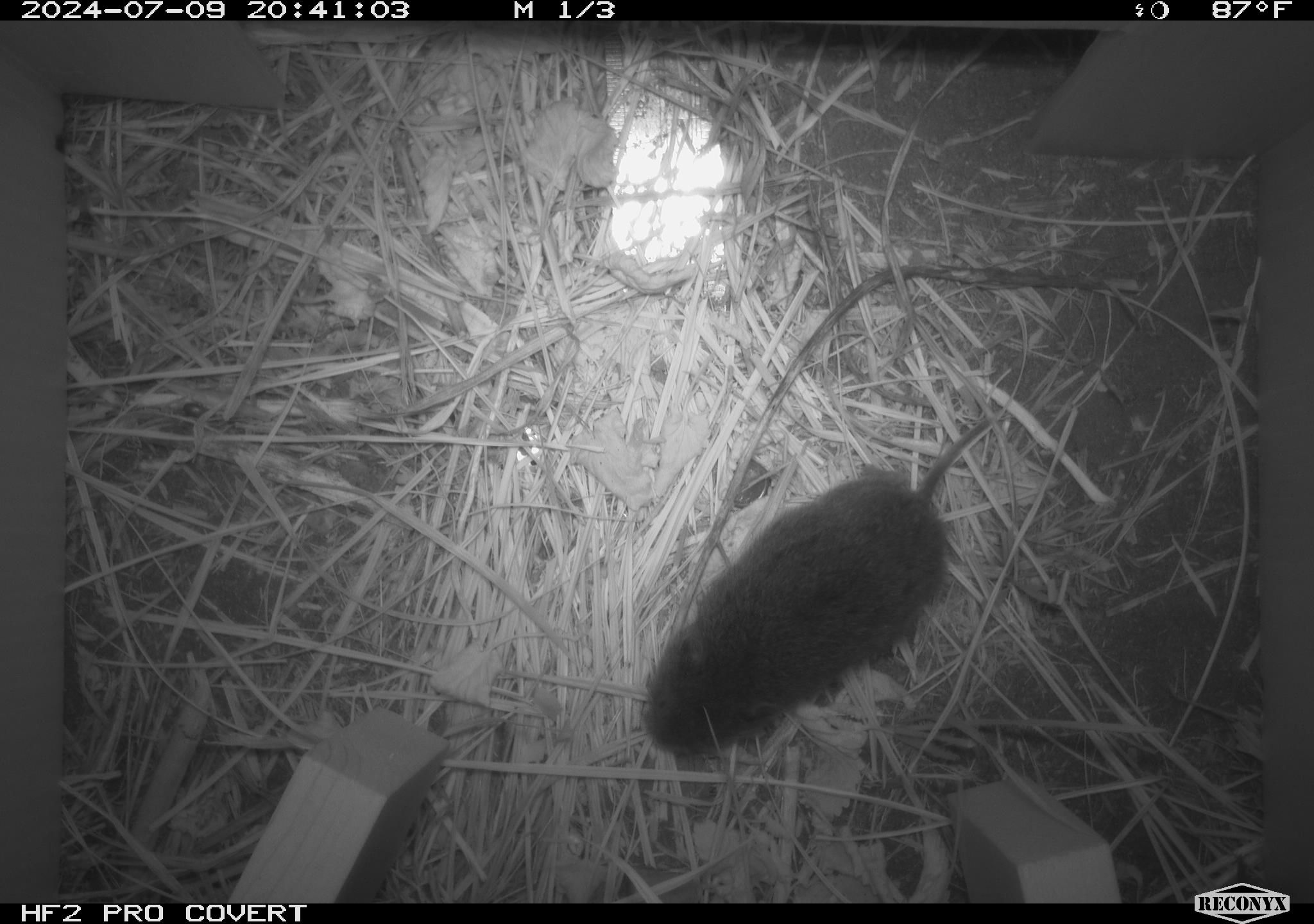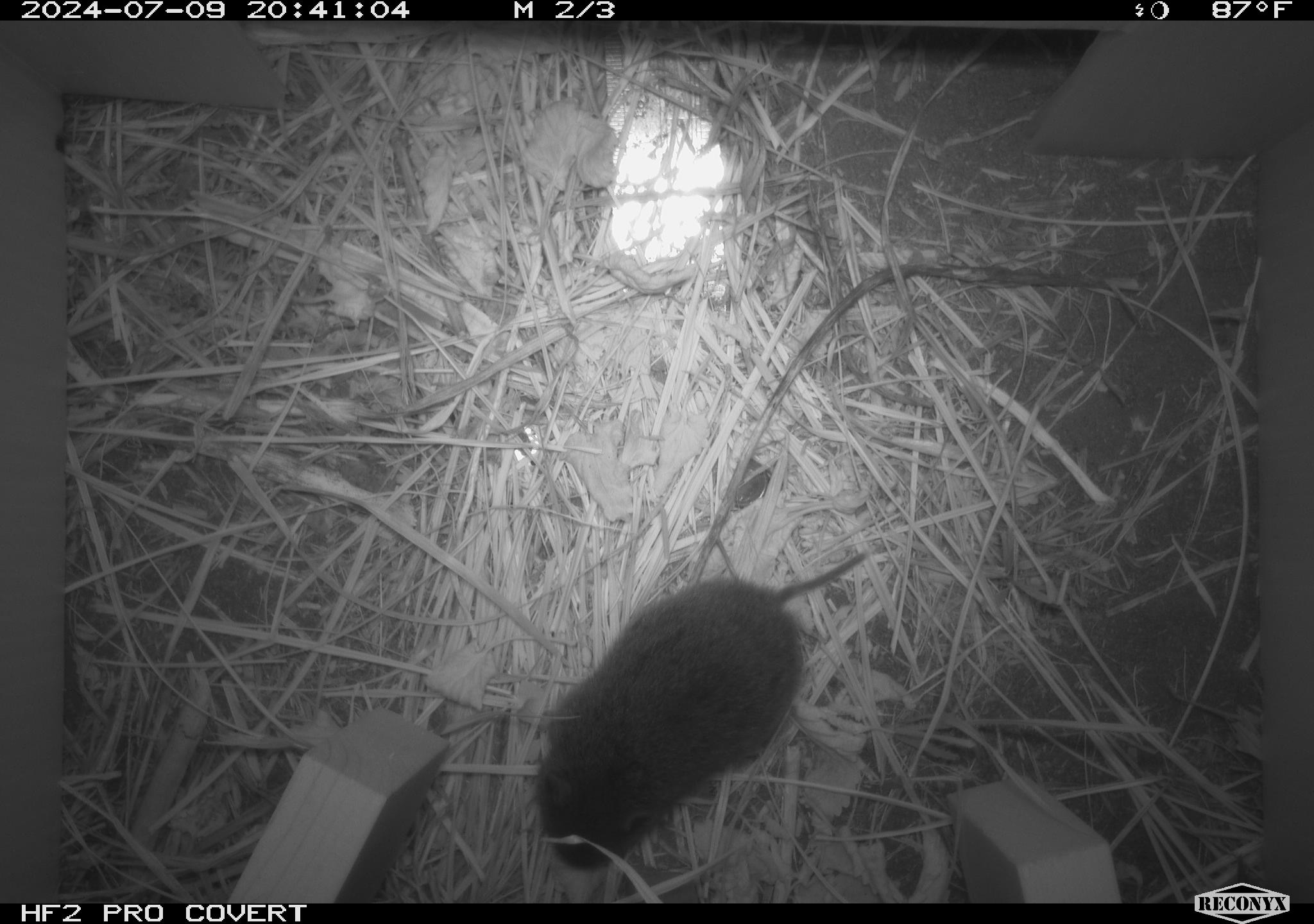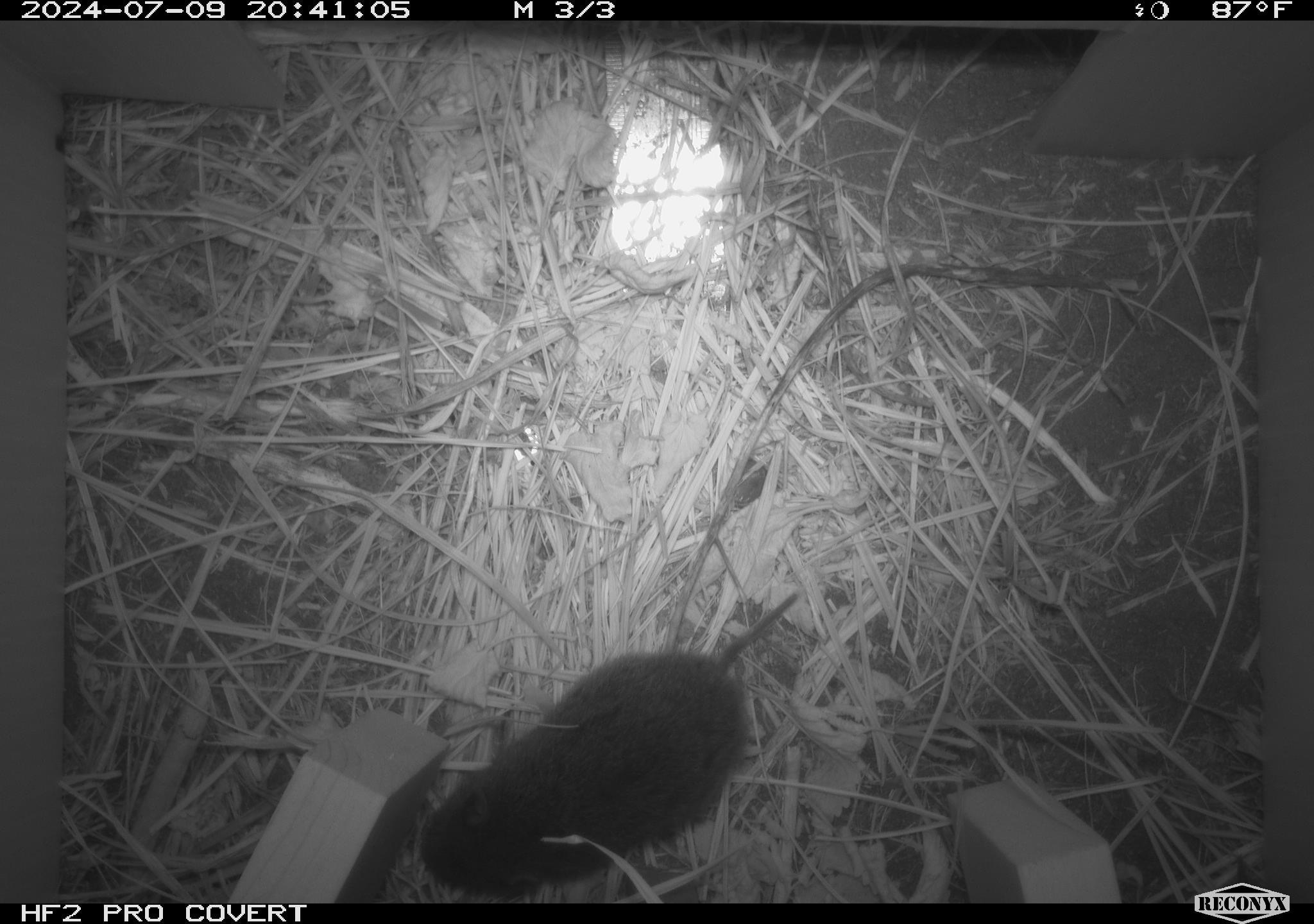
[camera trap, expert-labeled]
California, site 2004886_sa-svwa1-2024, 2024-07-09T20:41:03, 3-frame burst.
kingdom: Animalia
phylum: Chordata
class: Mammalia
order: Rodentia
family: Cricetidae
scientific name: Arvicolinae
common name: voles, lemmings, and muskrats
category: arvicolinae subfamily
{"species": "arvicolinae subfamily (voles, lemmings, and muskrats) (Arvicolinae)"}